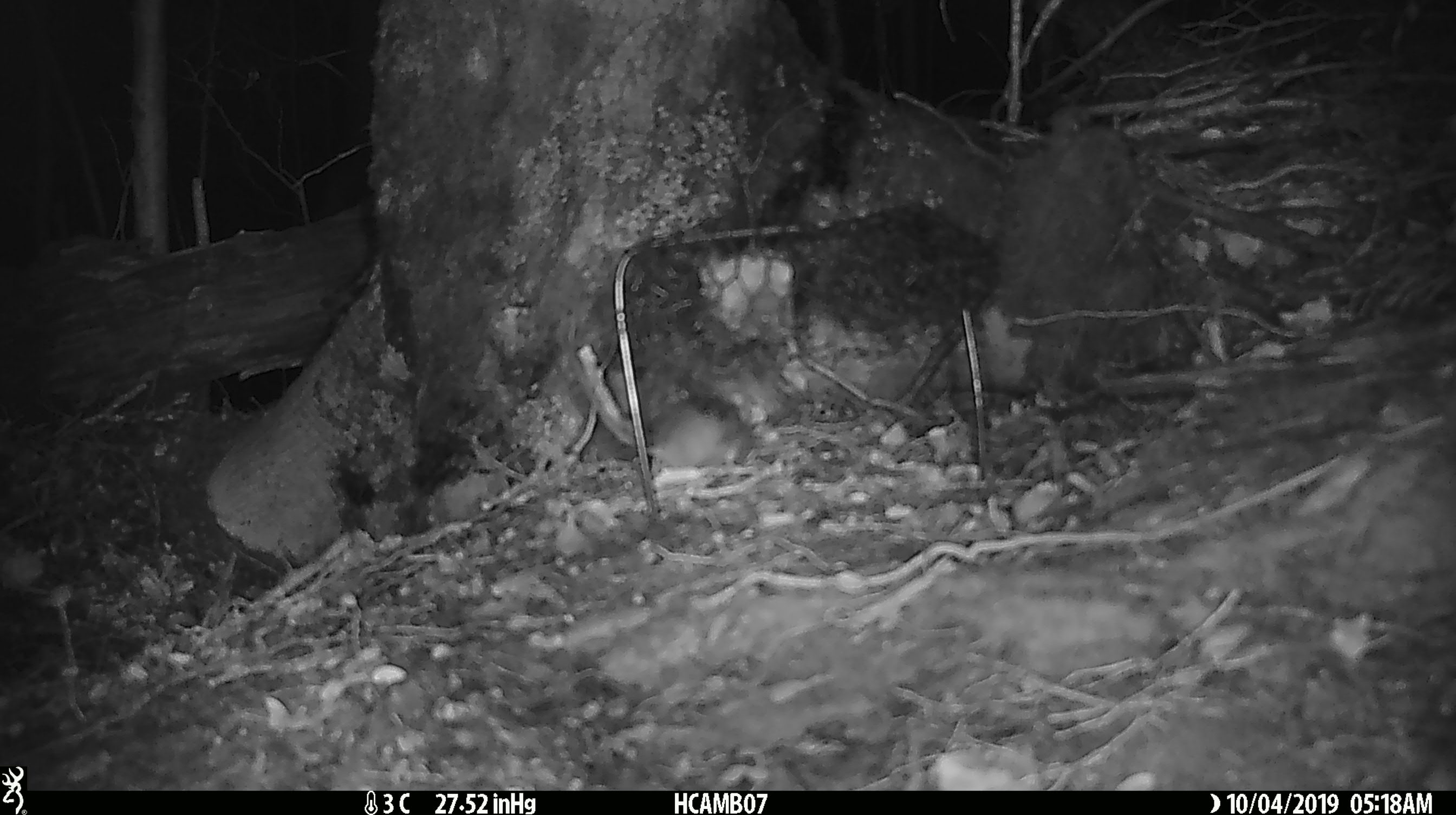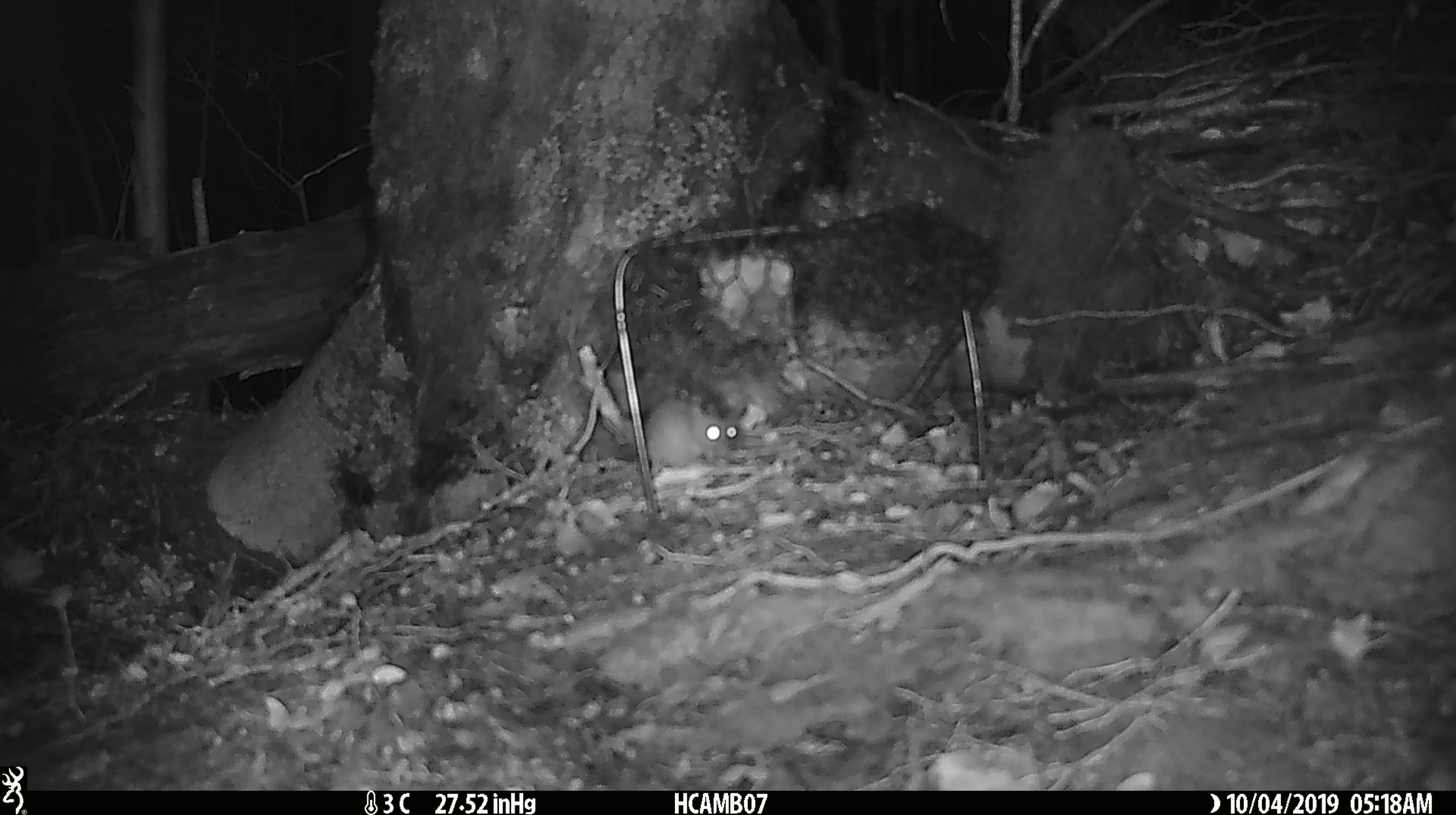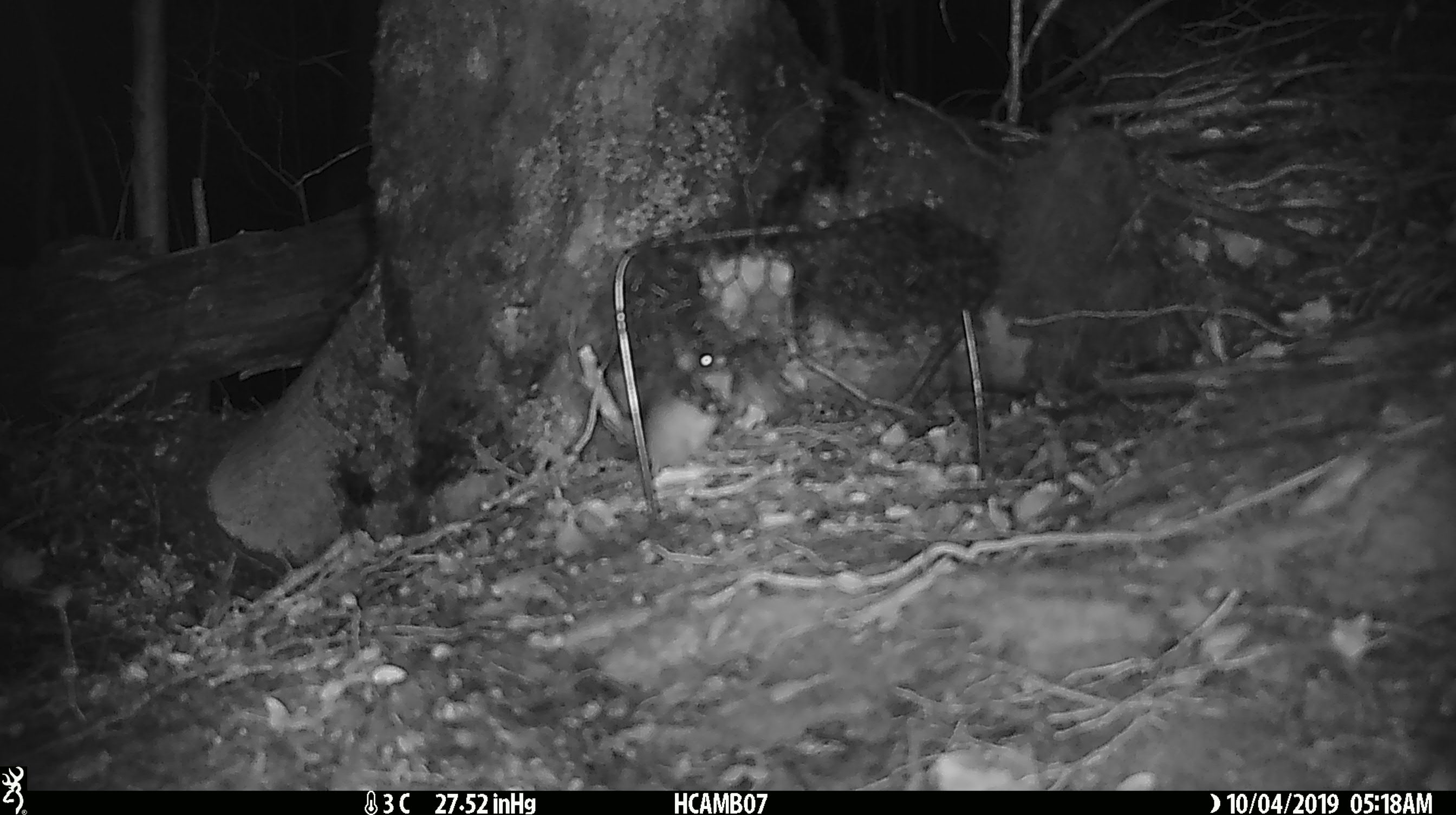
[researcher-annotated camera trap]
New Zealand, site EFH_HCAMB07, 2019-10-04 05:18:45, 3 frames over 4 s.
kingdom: Animalia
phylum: Chordata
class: Mammalia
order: Rodentia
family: Muridae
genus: Mus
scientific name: Mus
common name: mouse